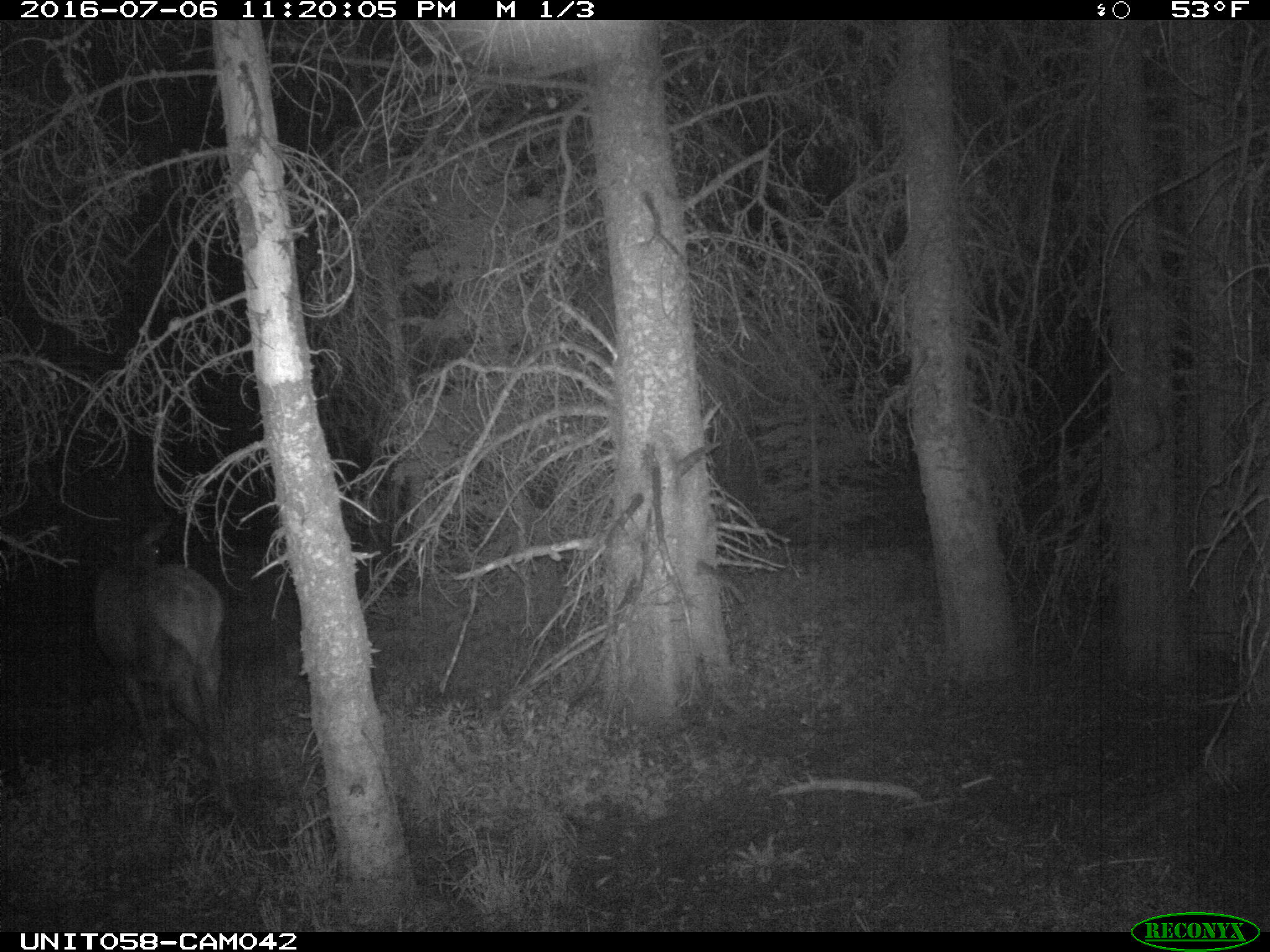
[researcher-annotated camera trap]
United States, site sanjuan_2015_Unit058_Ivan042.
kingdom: Animalia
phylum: Chordata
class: Mammalia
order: Artiodactyla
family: Cervidae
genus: Cervus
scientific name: Cervus elaphus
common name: red deer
Cervus elaphus (red deer).